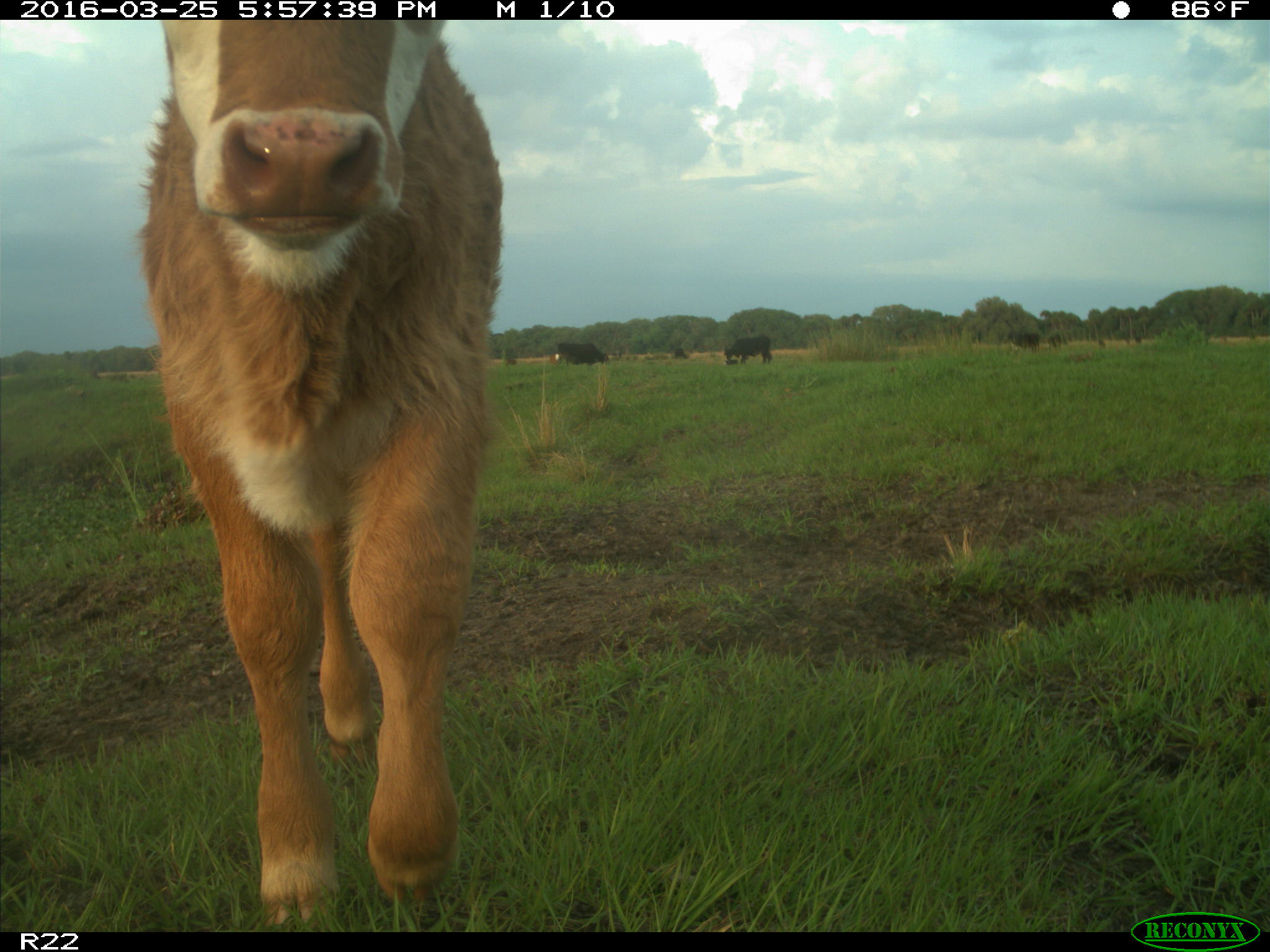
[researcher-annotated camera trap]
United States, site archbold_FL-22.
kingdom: Animalia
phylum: Chordata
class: Mammalia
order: Artiodactyla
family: Bovidae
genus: Bos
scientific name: Bos taurus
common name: domestic cow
Bos taurus (domestic cow).